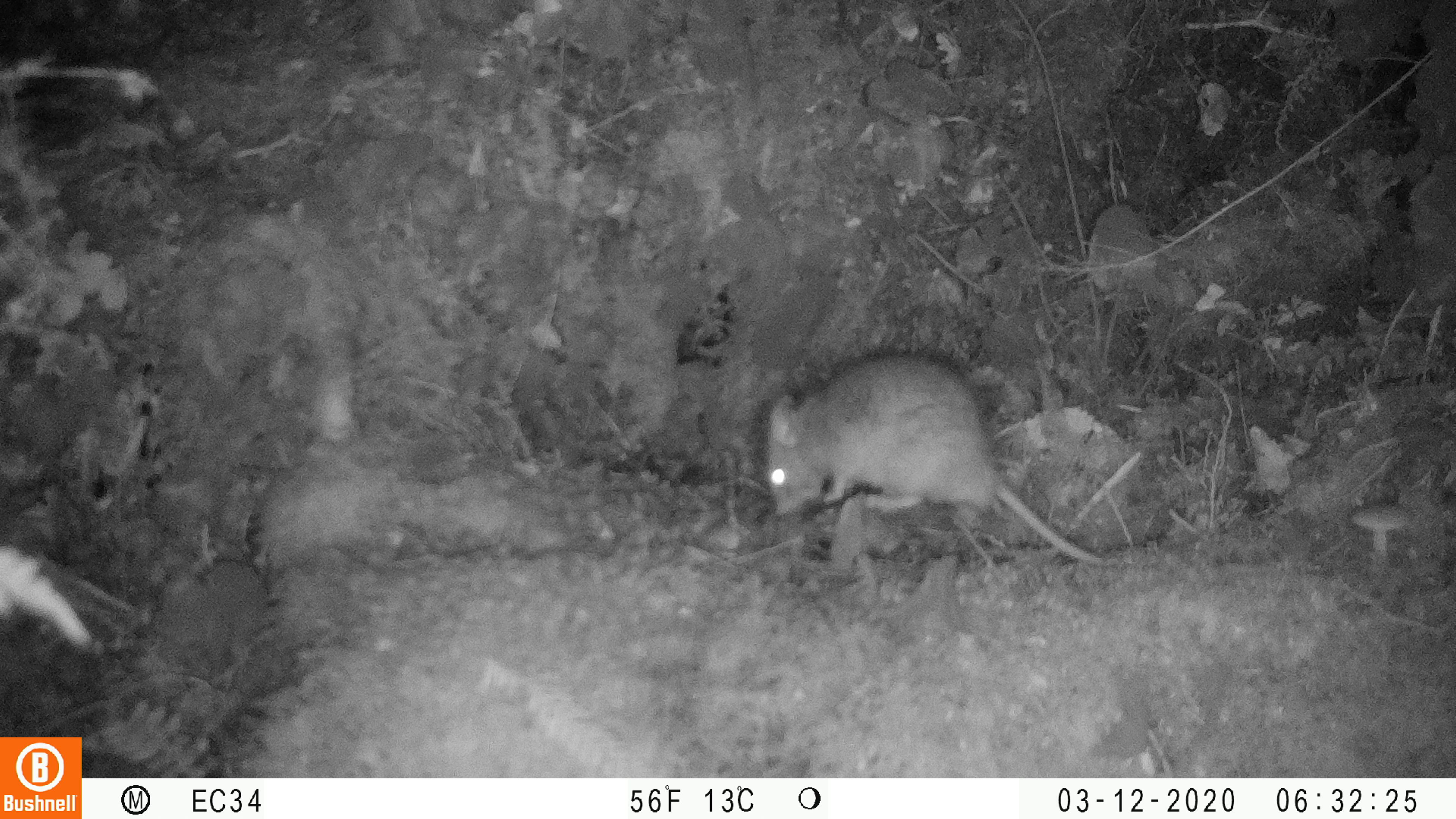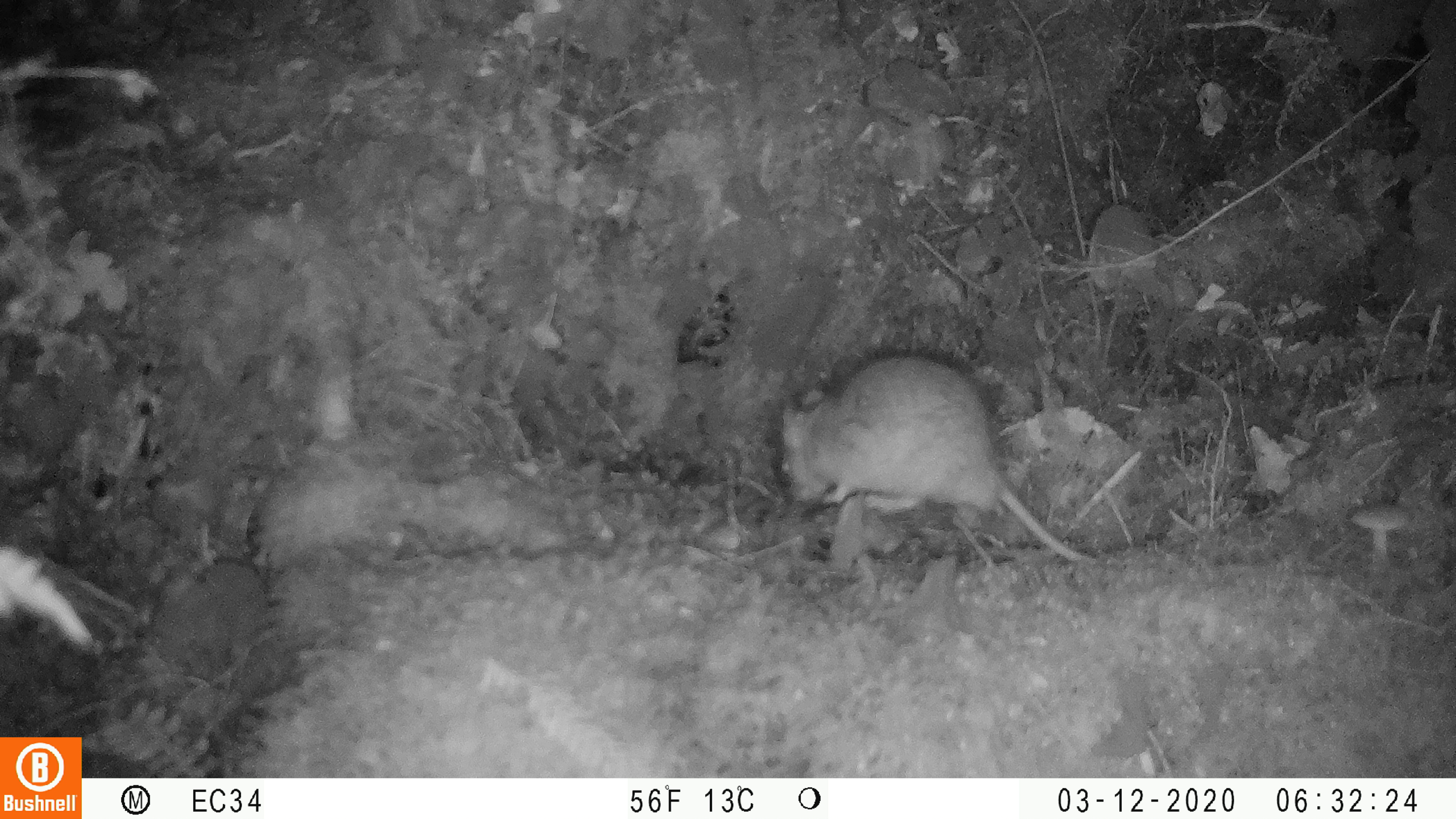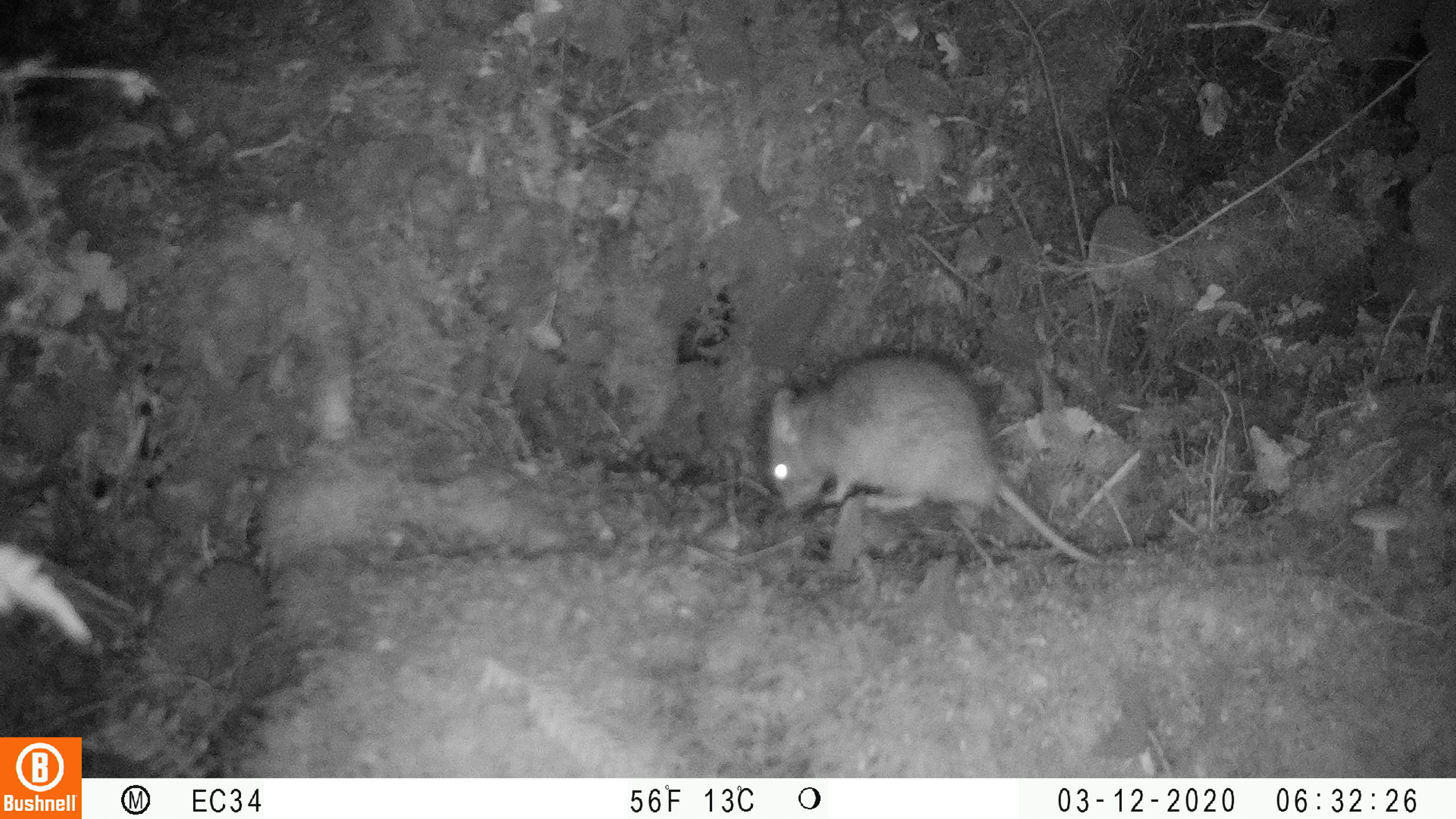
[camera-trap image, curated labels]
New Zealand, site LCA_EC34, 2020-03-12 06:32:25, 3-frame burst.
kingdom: Animalia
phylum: Chordata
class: Mammalia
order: Rodentia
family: Muridae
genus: Rattus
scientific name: Rattus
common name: rat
Rat (Rattus).